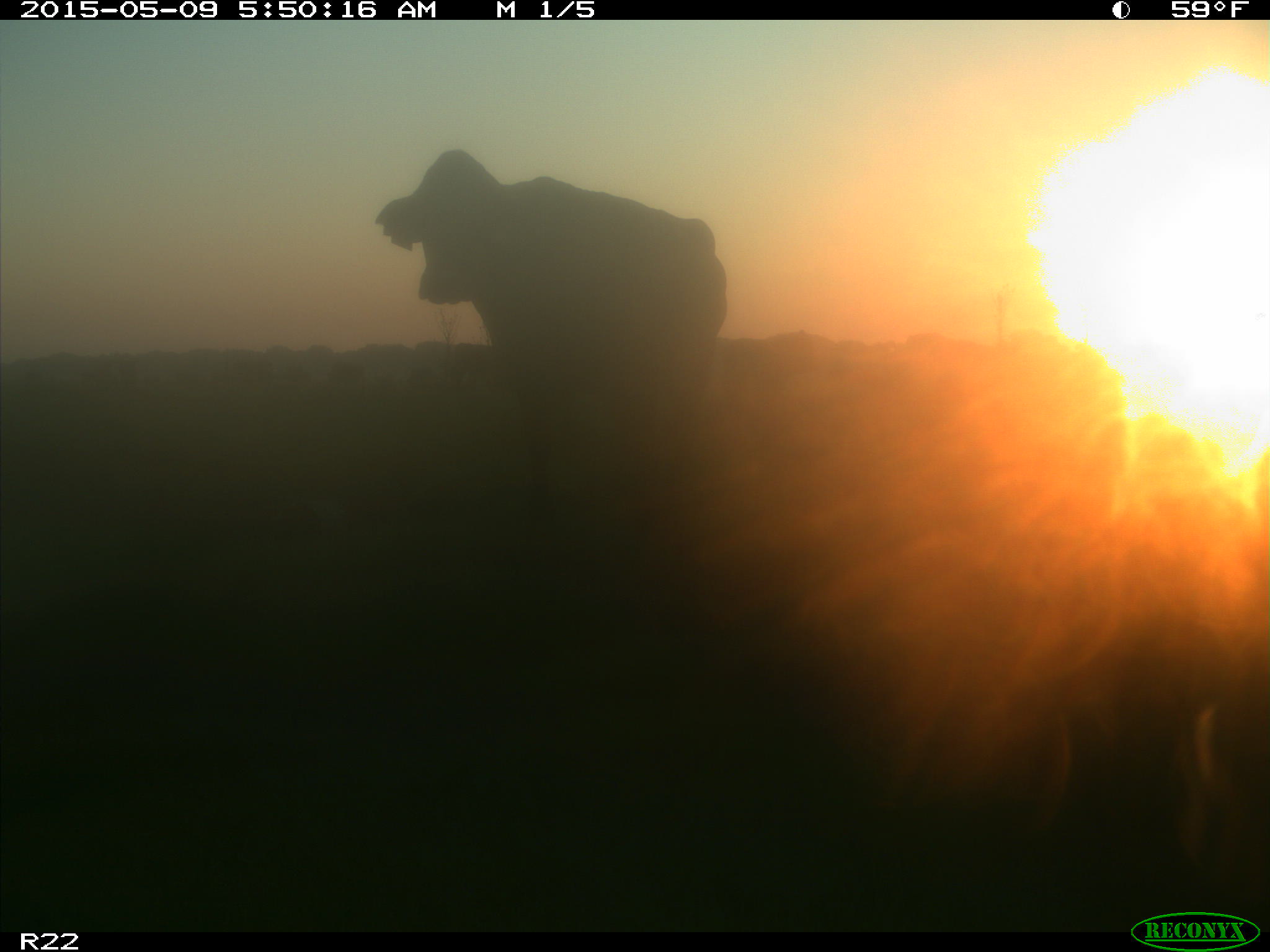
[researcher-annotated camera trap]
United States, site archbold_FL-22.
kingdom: Animalia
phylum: Chordata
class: Mammalia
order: Artiodactyla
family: Bovidae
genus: Bos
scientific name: Bos taurus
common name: domestic cow